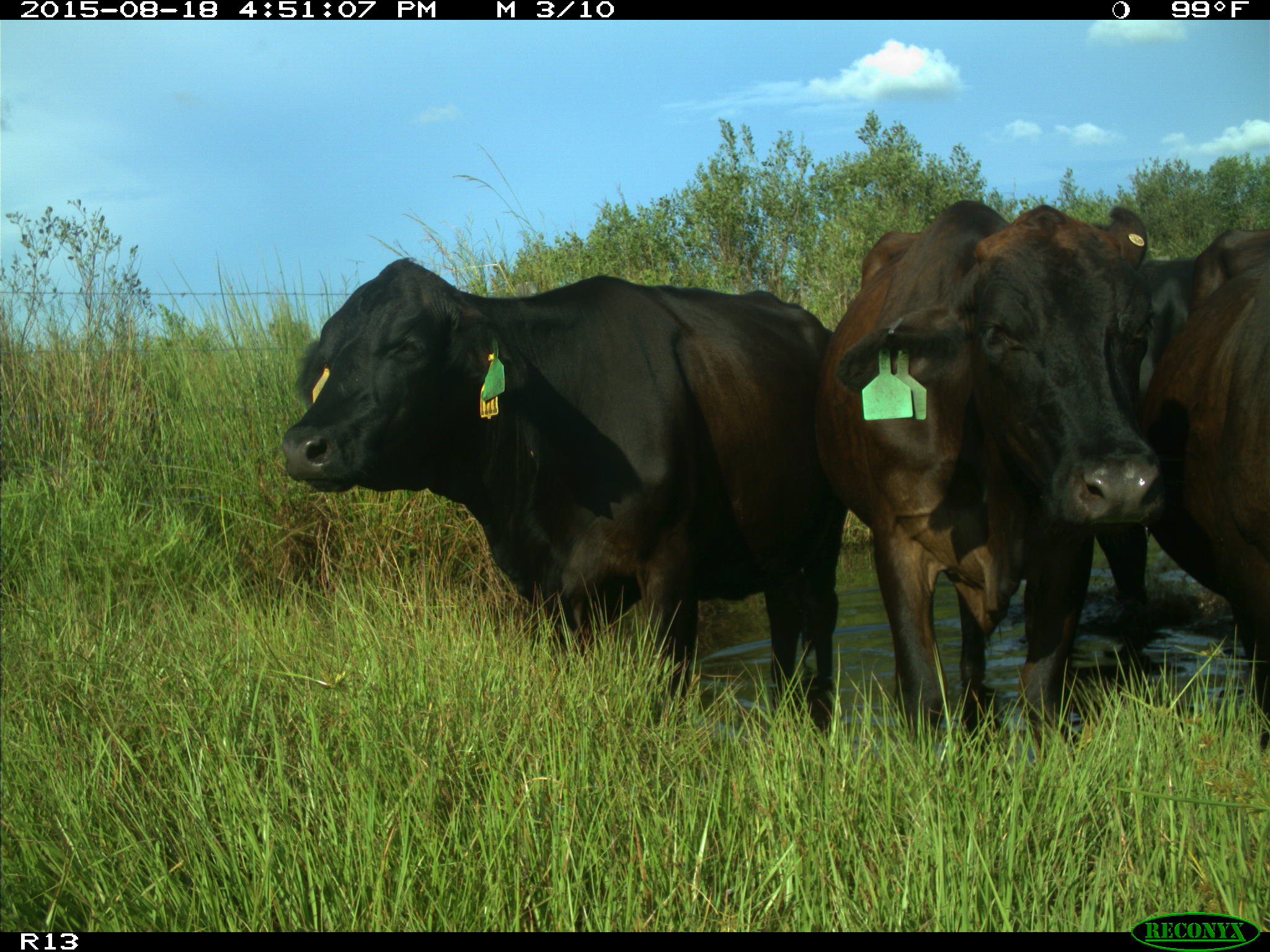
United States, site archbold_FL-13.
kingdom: Animalia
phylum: Chordata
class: Mammalia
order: Artiodactyla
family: Bovidae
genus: Bos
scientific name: Bos taurus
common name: domestic cow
Bos taurus (domestic cow).